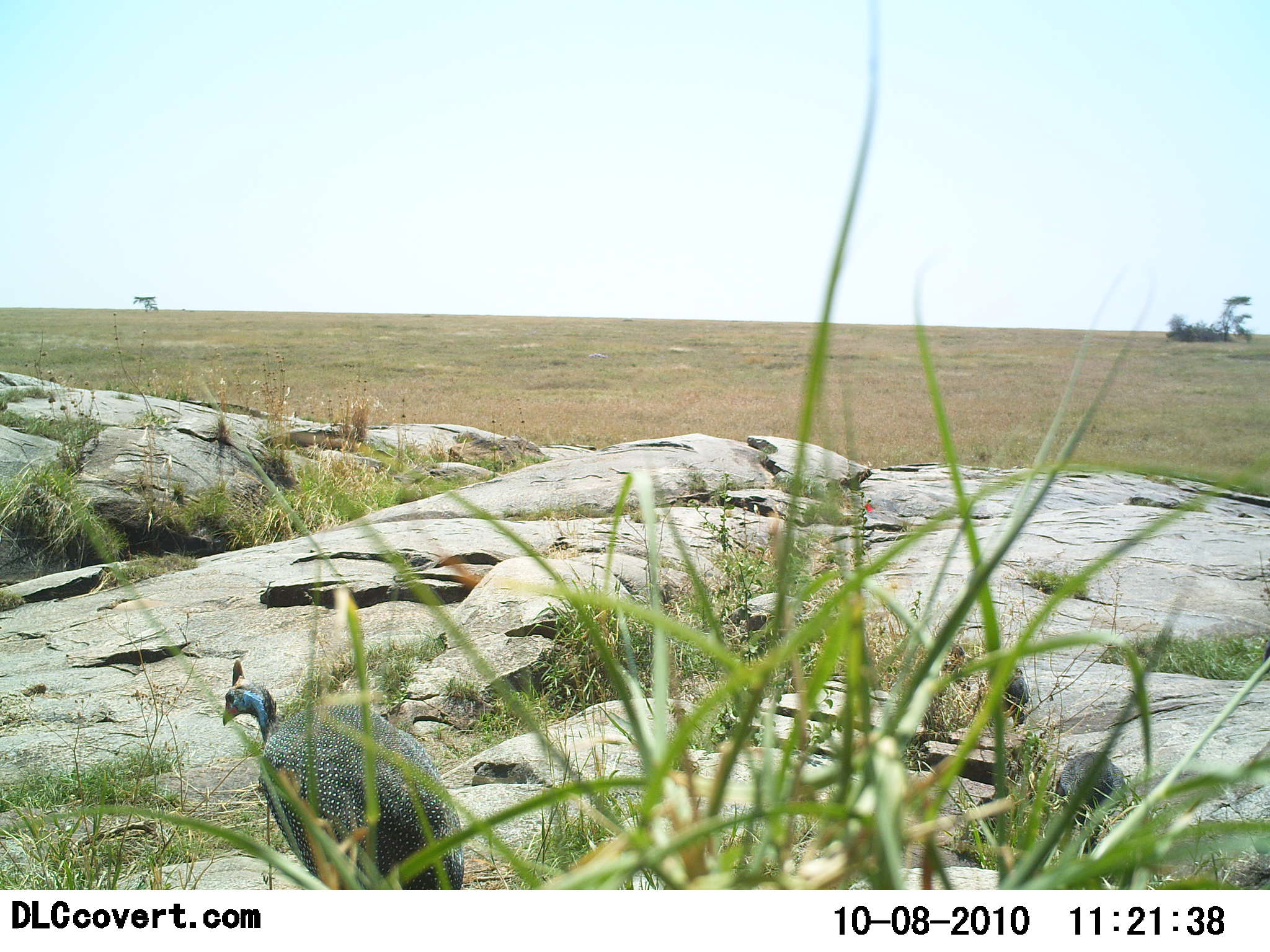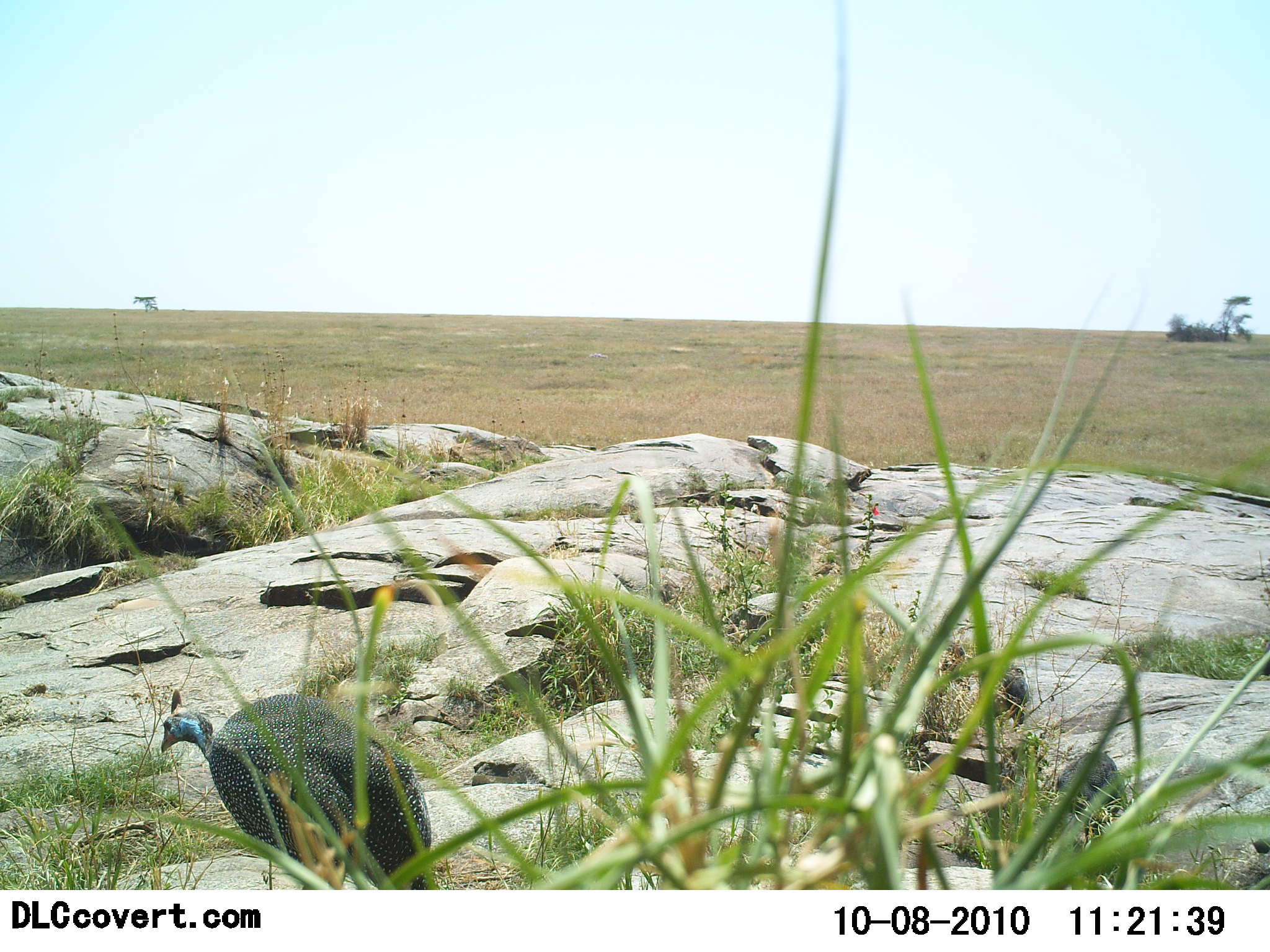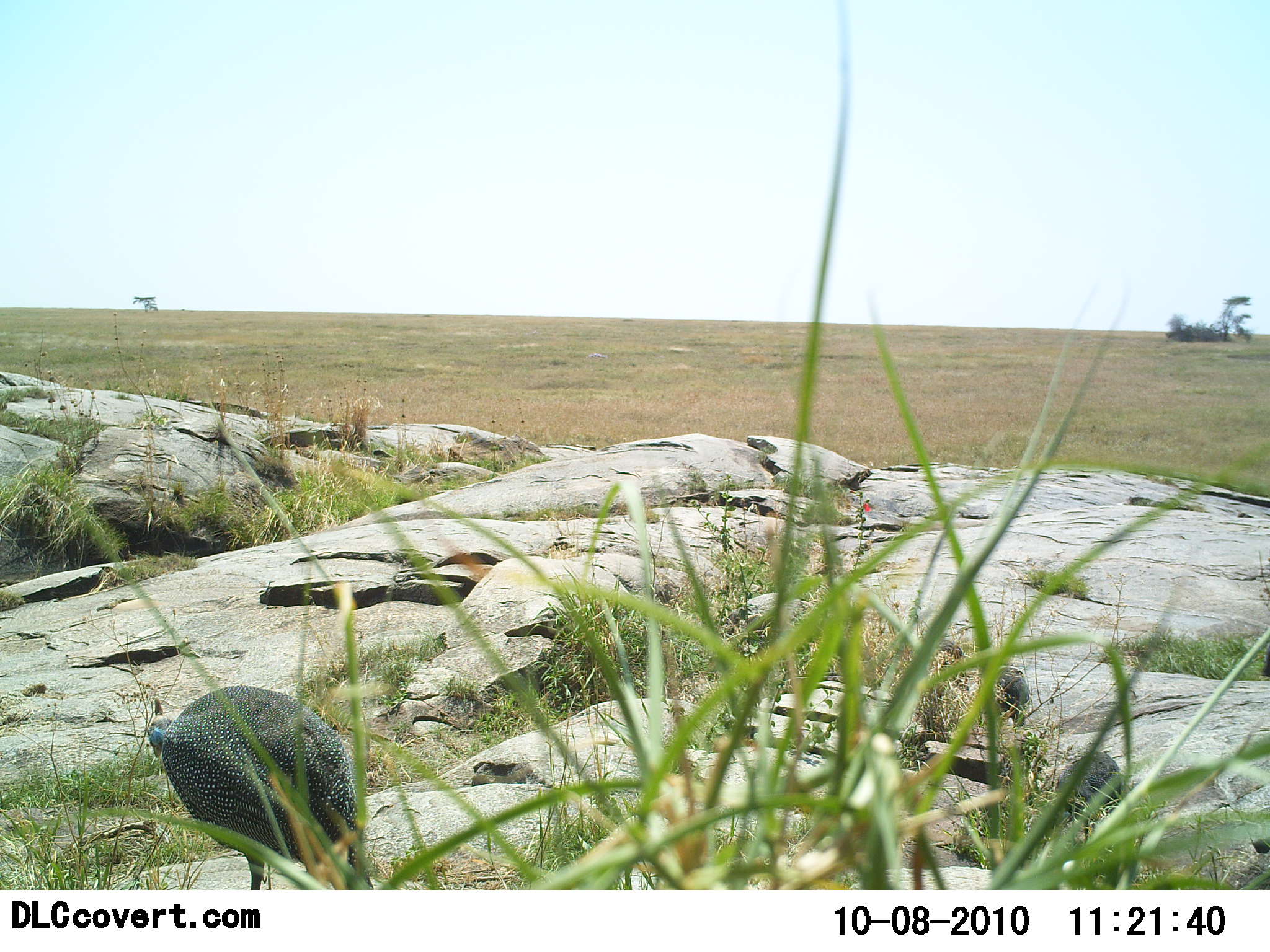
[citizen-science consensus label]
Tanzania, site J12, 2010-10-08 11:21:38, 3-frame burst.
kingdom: Animalia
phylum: Chordata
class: Aves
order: Galliformes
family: Numididae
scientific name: Numididae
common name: guinea fowl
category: guineafowl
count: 1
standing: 35%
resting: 0%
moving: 71%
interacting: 0%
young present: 0%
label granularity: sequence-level